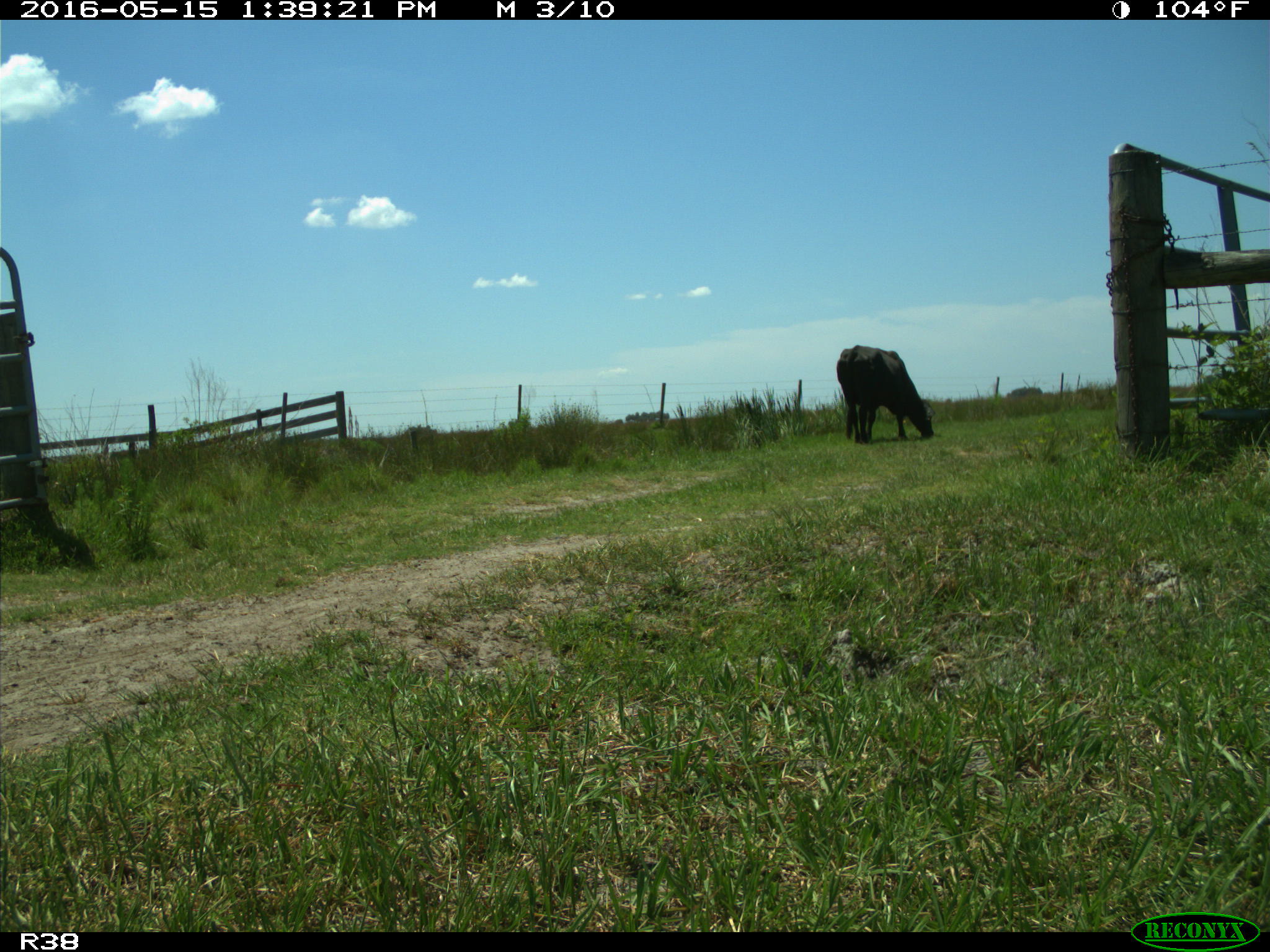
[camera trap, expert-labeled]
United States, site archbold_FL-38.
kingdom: Animalia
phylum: Chordata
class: Mammalia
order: Artiodactyla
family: Bovidae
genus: Bos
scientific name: Bos taurus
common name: domestic cow